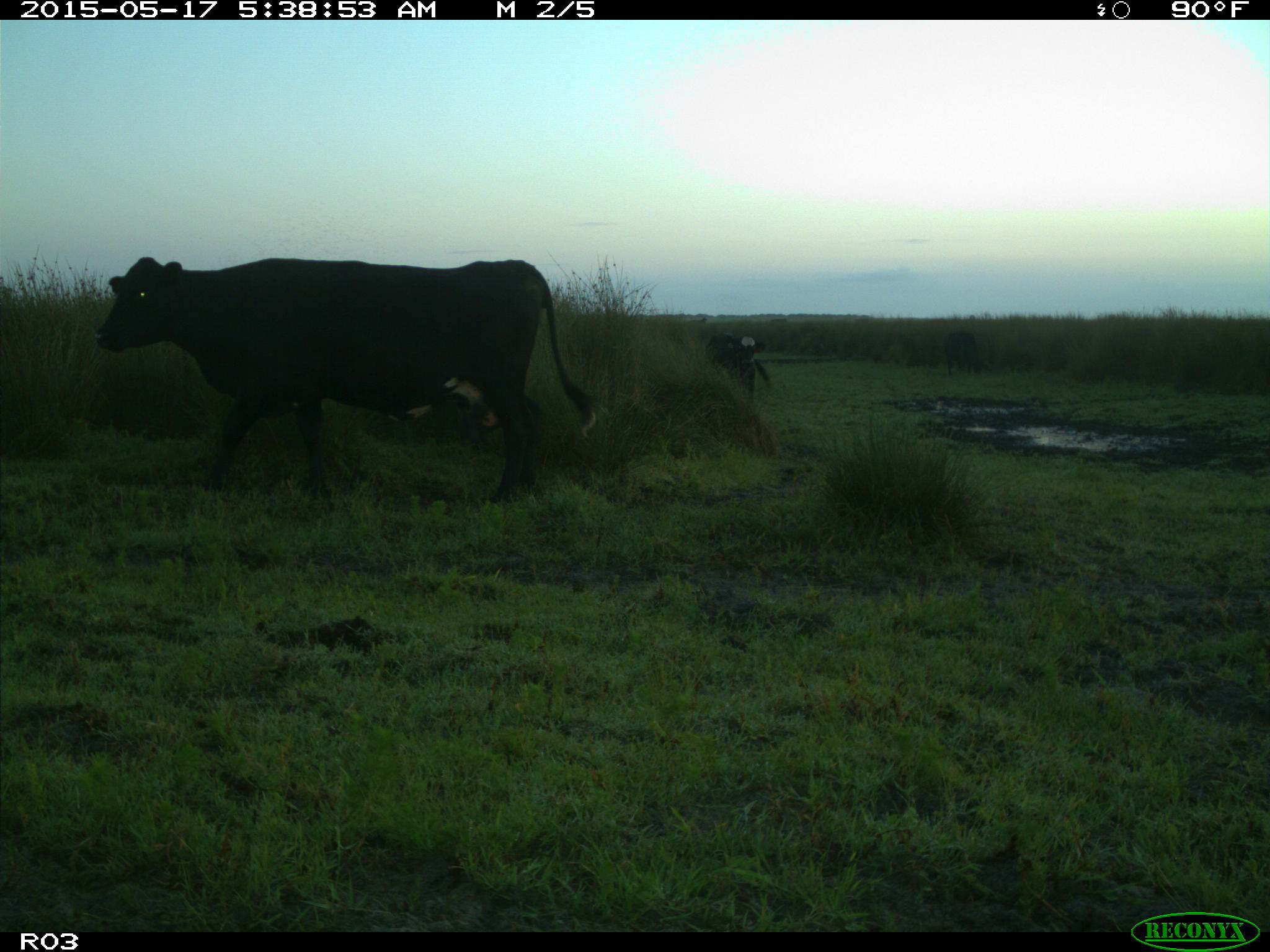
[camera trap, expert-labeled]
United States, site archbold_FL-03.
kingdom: Animalia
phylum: Chordata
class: Mammalia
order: Artiodactyla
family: Bovidae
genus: Bos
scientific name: Bos taurus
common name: domestic cow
Bos taurus (domestic cow).